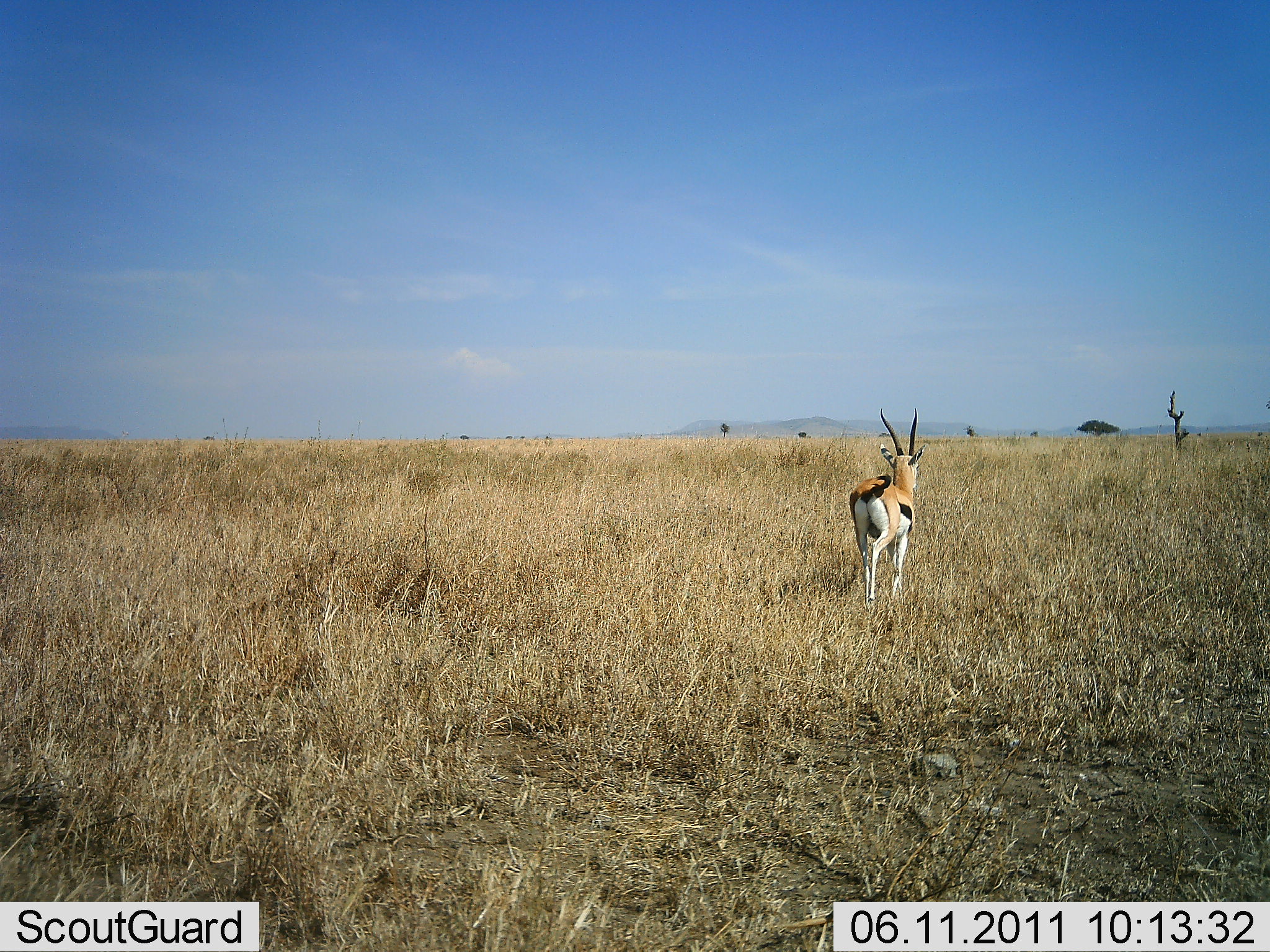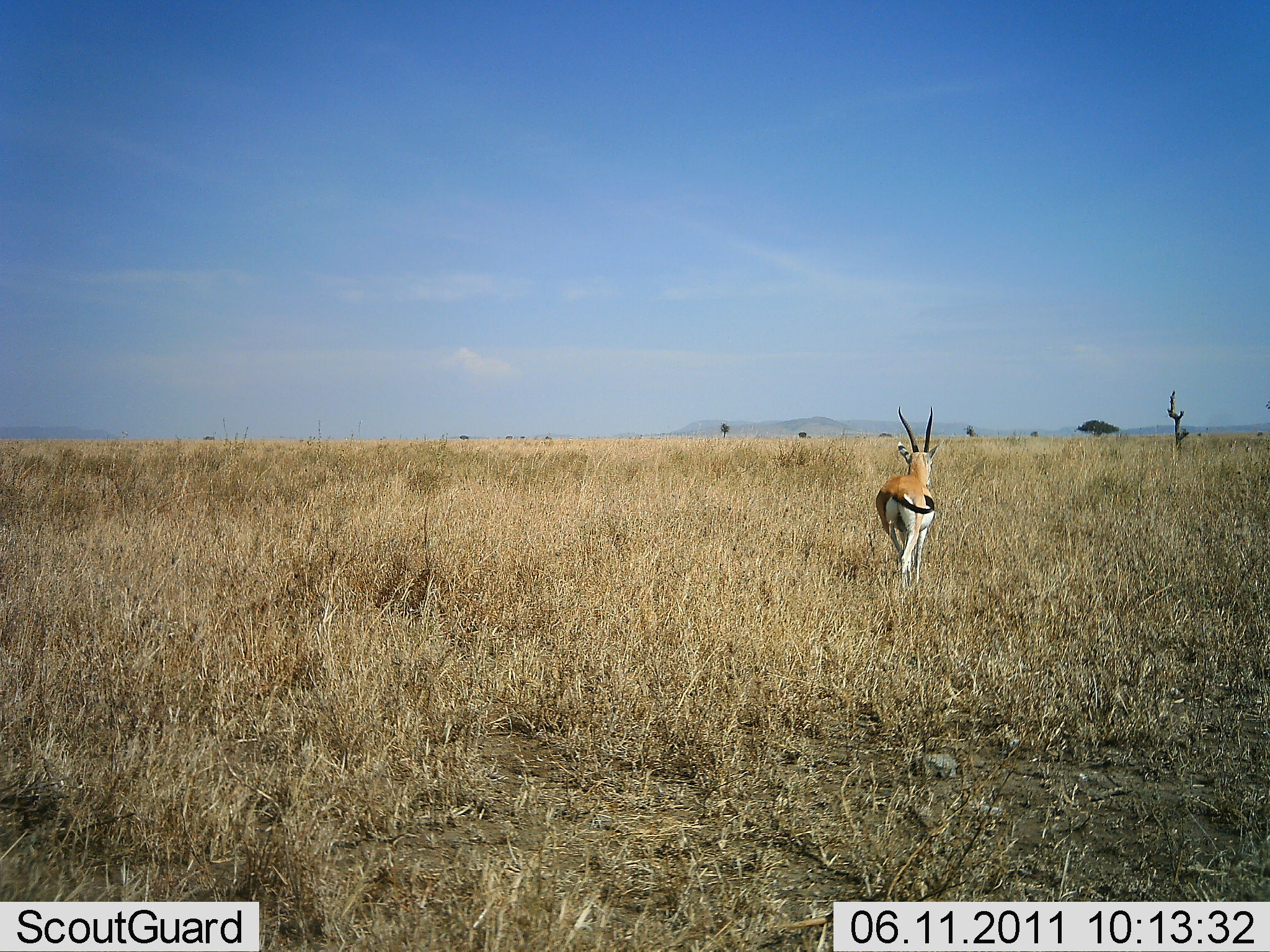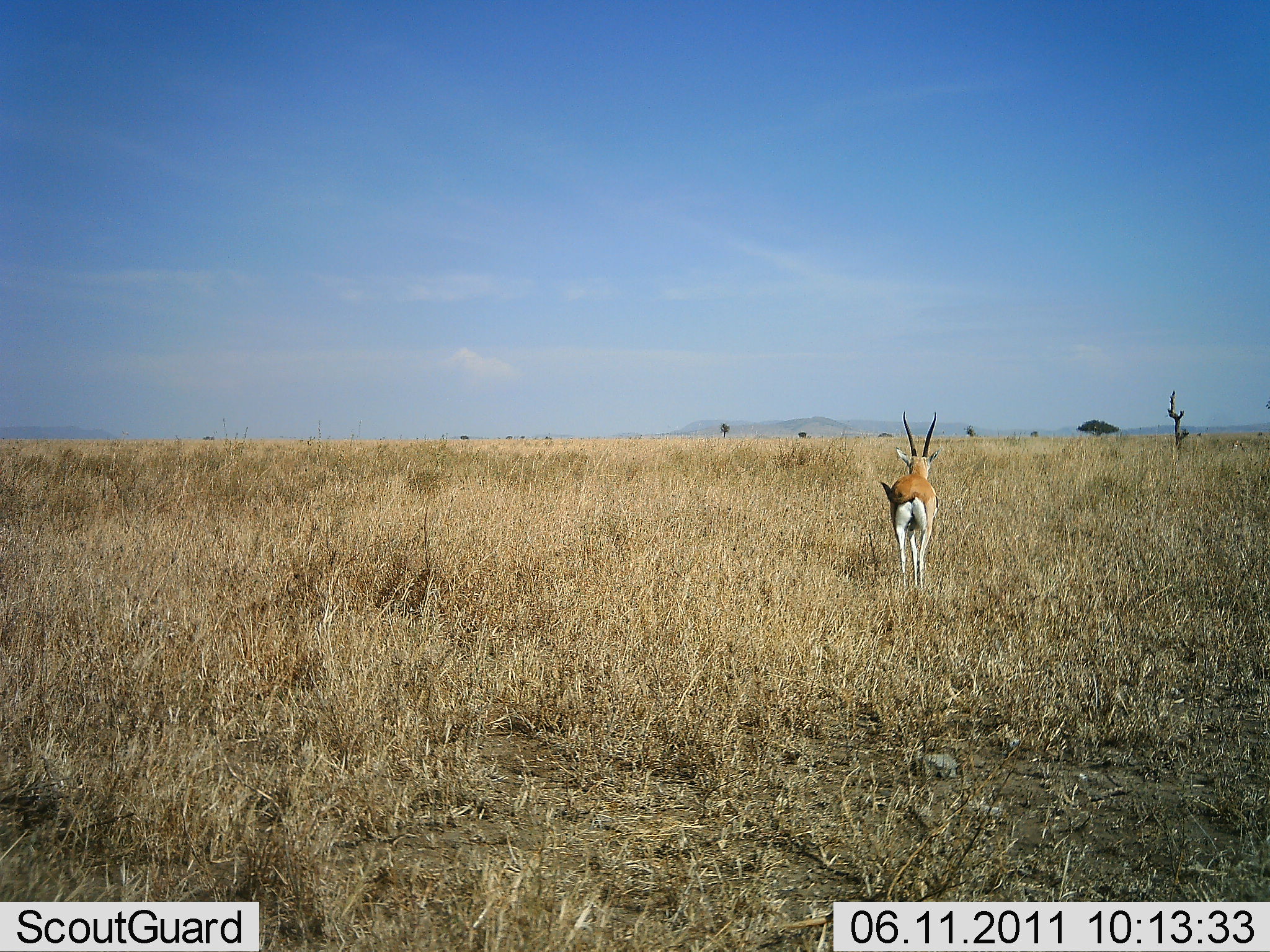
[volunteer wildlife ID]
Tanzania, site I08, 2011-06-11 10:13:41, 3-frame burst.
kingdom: Animalia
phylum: Chordata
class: Mammalia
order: Artiodactyla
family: Bovidae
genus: Eudorcas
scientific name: Eudorcas thomsonii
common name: thomson's gazelle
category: gazellethomsons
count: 1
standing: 0%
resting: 0%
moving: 100%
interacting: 0%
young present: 0%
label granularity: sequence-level